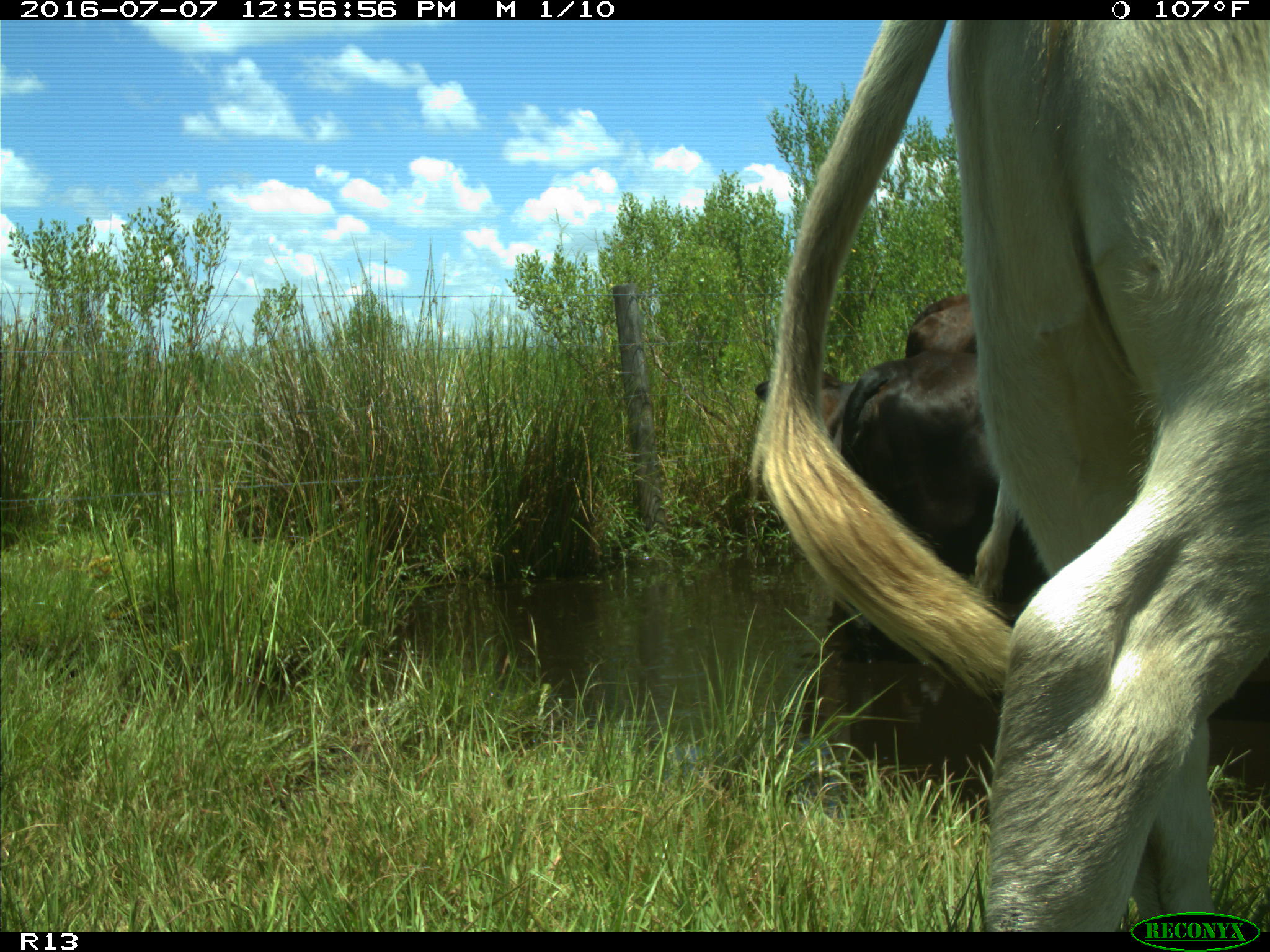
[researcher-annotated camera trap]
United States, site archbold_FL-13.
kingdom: Animalia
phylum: Chordata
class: Mammalia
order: Artiodactyla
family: Bovidae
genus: Bos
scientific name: Bos taurus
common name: domestic cow